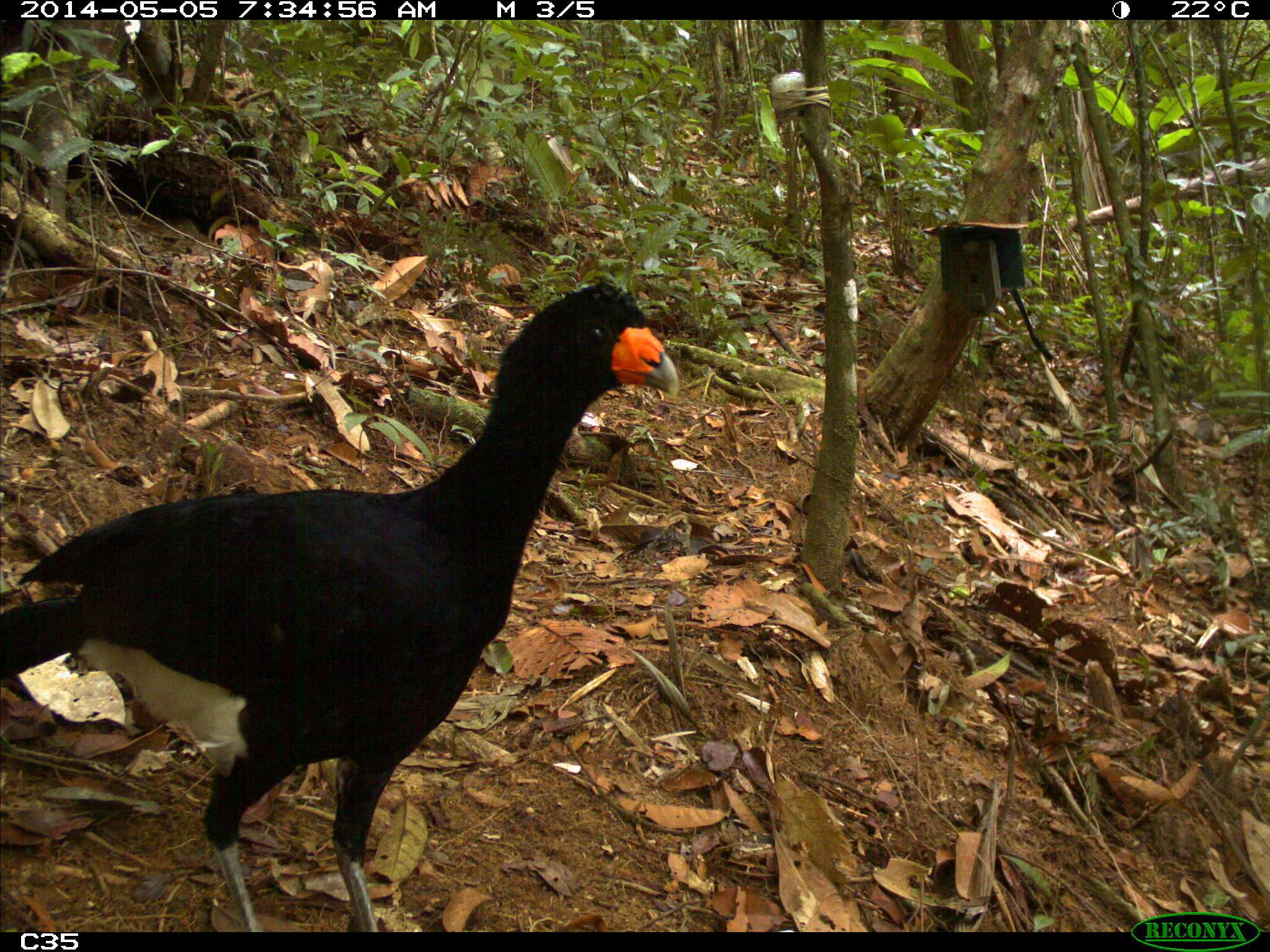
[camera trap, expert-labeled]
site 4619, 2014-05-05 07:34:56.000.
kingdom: Animalia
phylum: Chordata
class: Aves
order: Galliformes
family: Cracidae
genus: Crax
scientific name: Crax alector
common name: black curassow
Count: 1.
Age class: adult.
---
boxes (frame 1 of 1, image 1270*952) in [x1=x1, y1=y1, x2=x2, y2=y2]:
crax alector: [x1=0, y1=271, x2=680, y2=932]